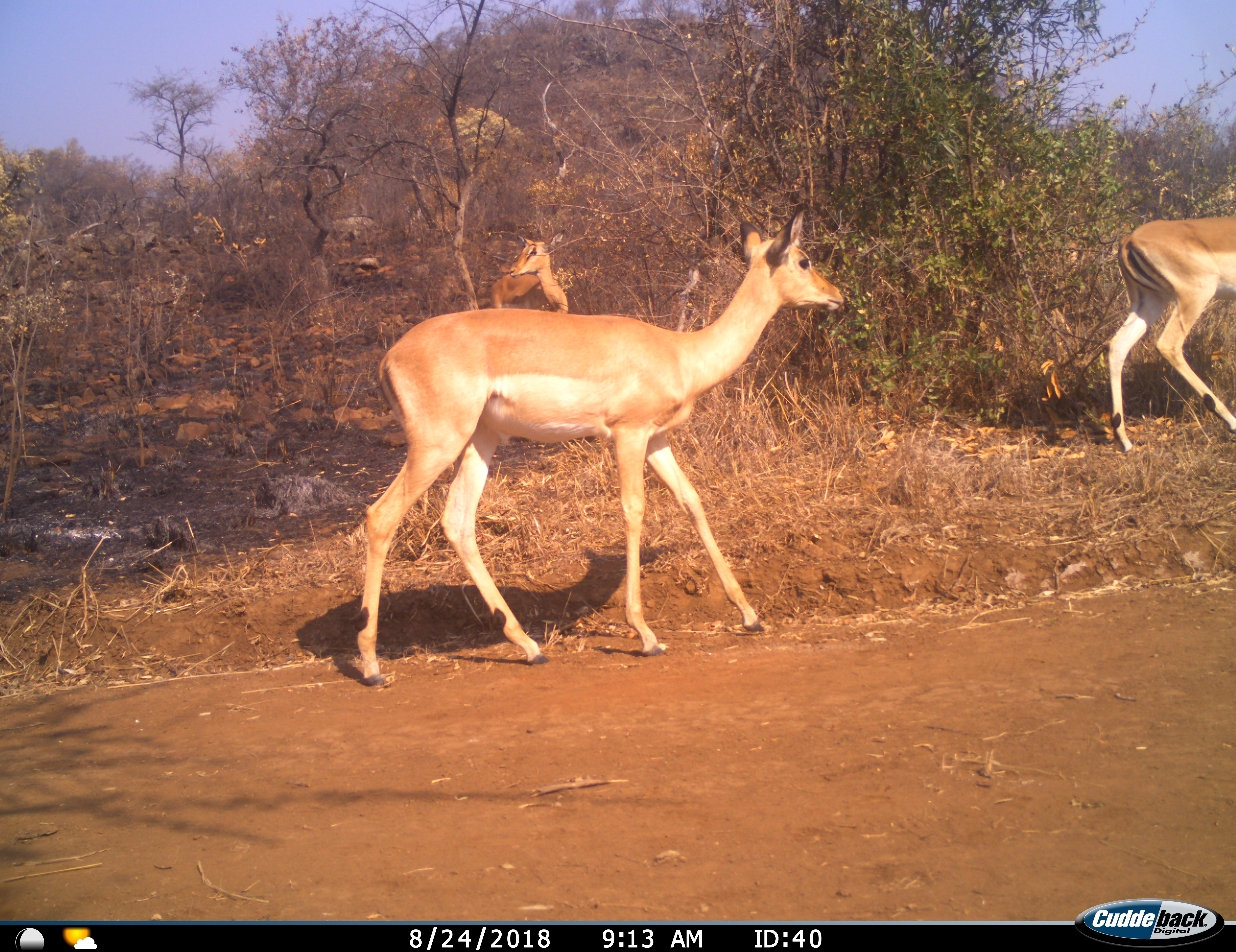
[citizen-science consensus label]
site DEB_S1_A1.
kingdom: Animalia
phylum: Chordata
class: Mammalia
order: Artiodactyla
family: Bovidae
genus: Aepyceros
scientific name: Aepyceros melampus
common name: impala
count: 3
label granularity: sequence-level